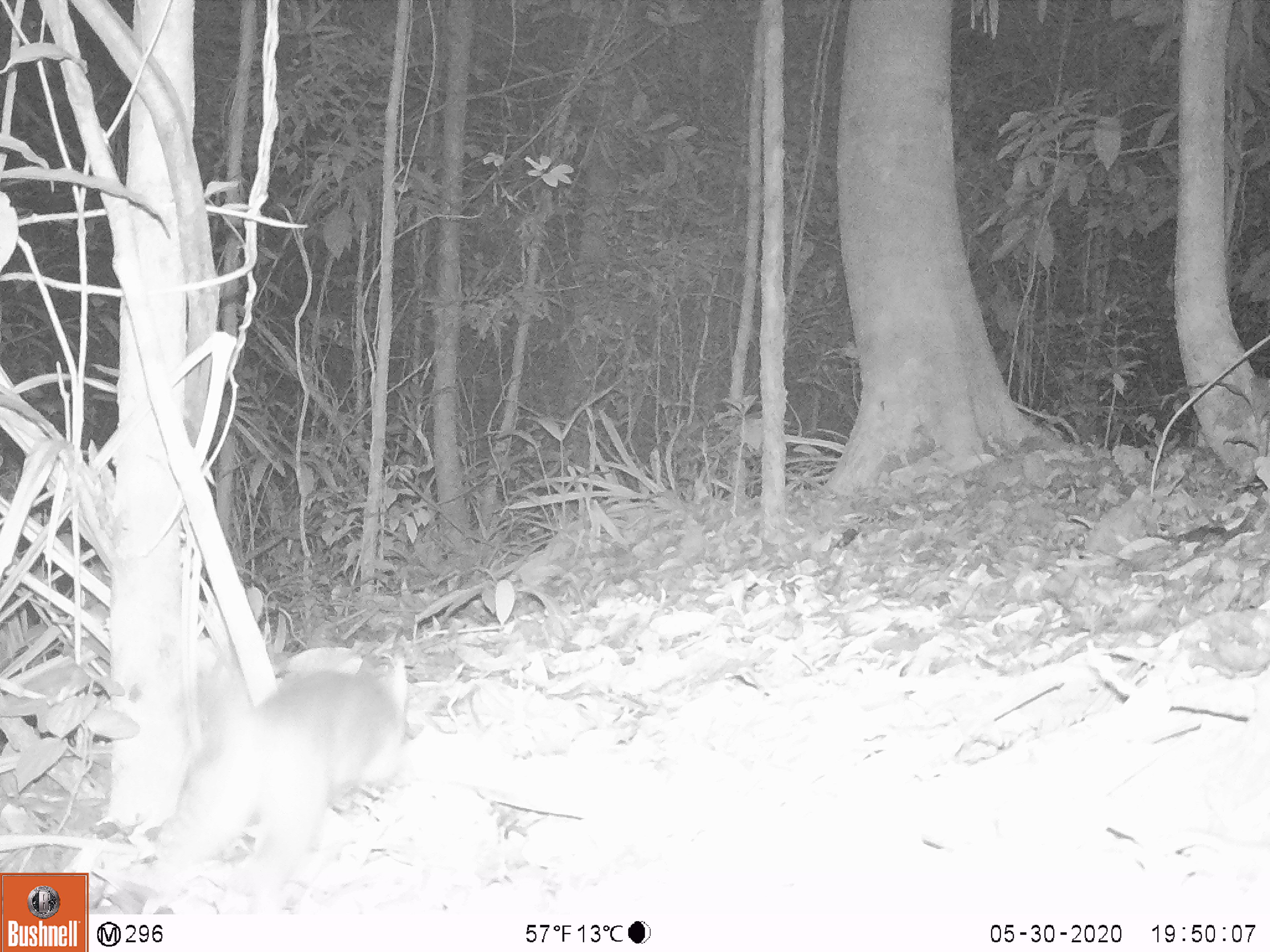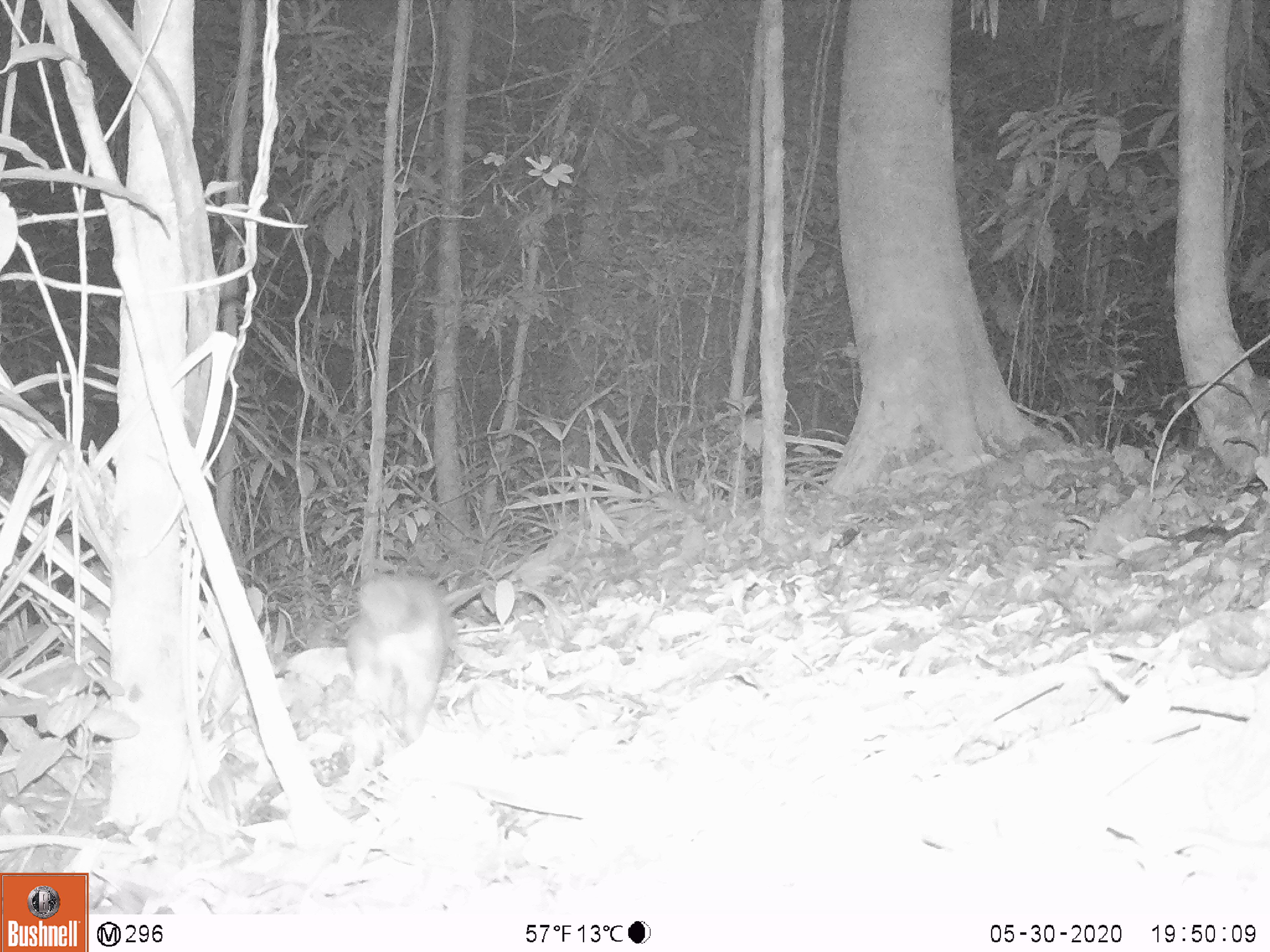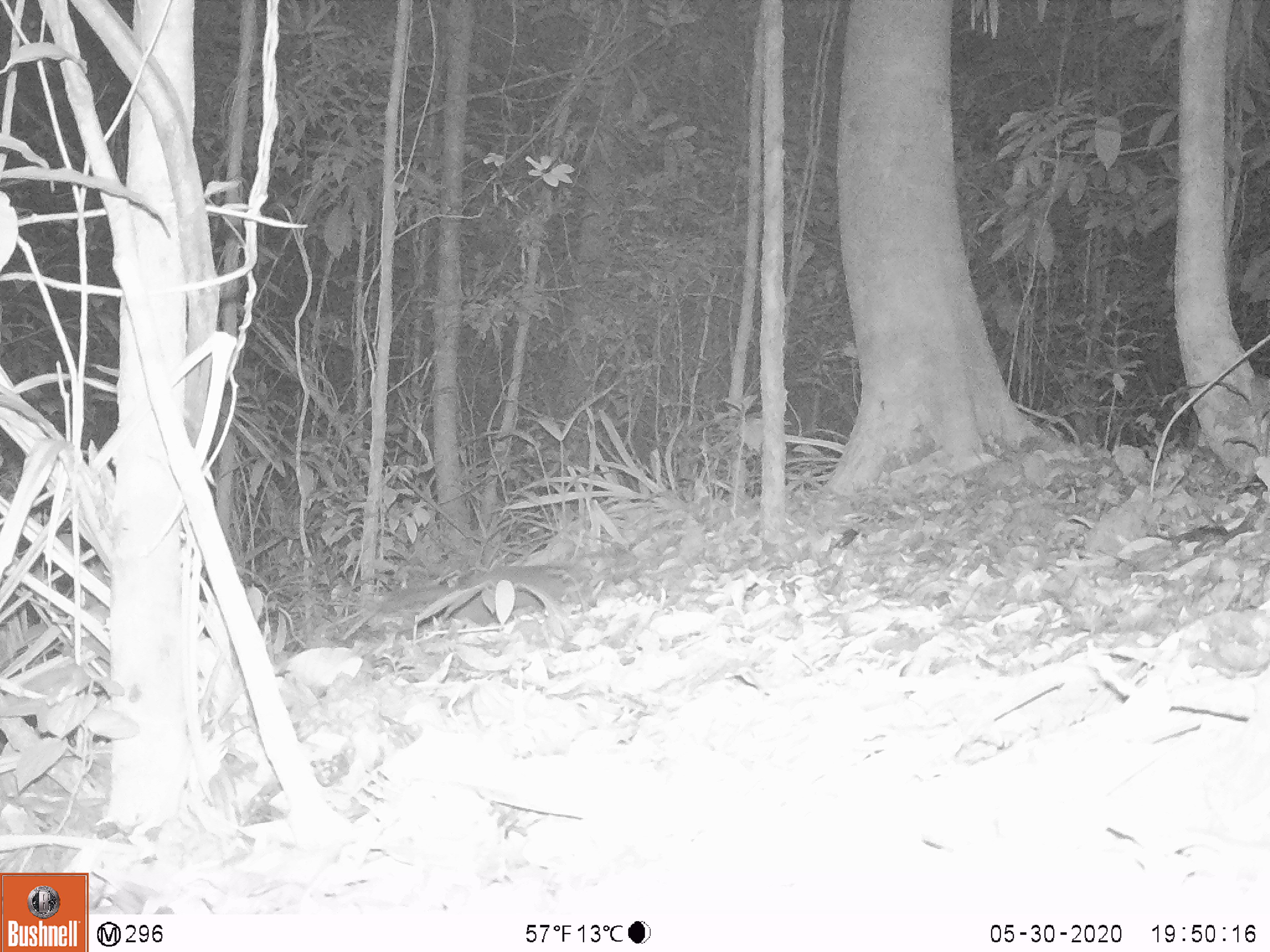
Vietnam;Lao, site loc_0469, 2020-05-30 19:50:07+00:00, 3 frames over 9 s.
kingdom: Animalia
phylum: Chordata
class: Mammalia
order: Carnivora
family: Mustelidae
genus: Melogale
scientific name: Melogale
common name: ferret badger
Ferret badger (Melogale). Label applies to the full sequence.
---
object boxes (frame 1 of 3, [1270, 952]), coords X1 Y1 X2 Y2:
ferret badger: 141 651 407 917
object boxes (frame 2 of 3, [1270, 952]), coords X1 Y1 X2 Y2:
ferret badger: 346 575 455 769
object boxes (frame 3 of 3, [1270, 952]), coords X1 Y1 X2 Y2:
ferret badger: 383 565 596 627